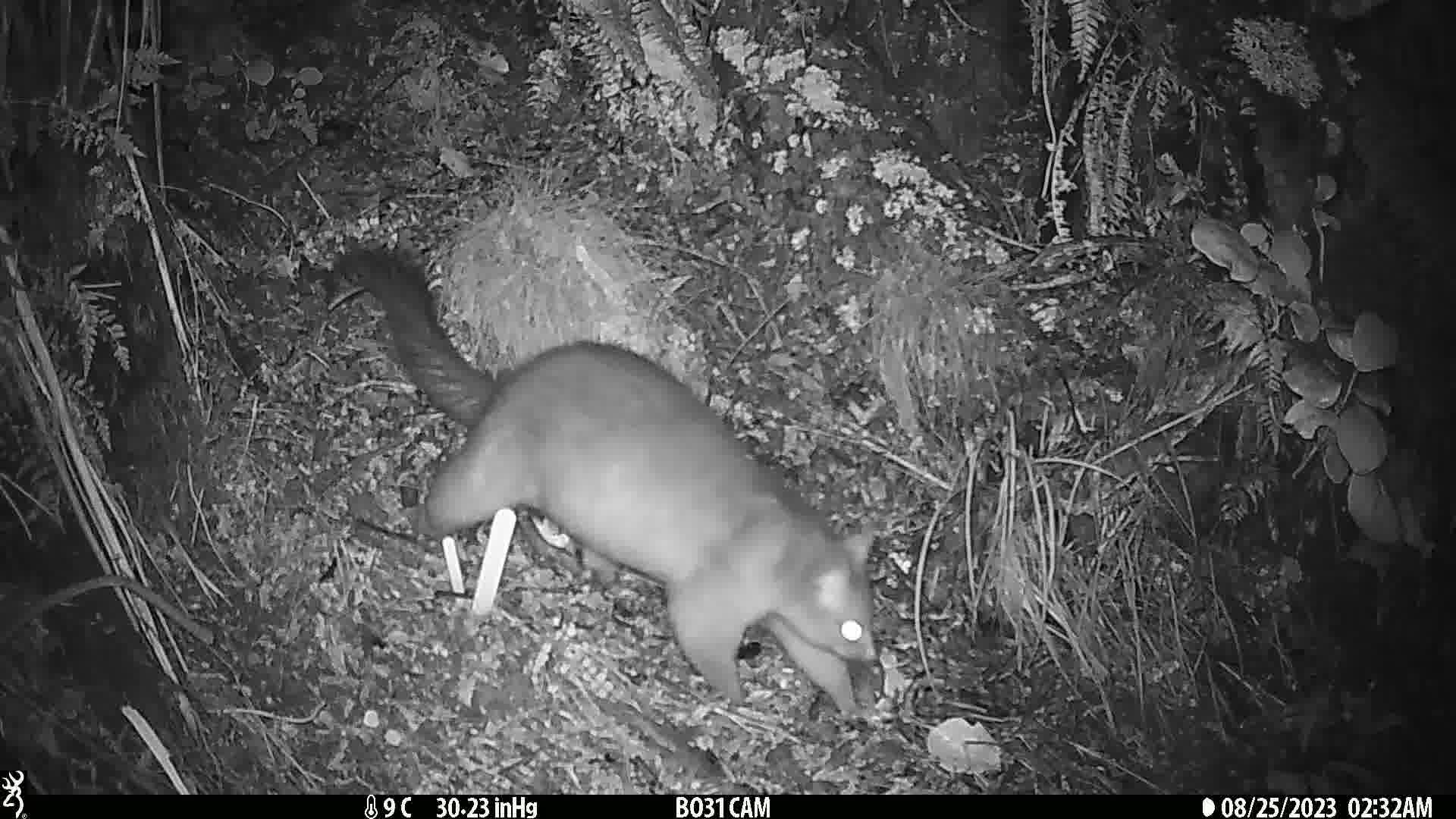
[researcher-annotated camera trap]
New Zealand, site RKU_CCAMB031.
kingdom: Animalia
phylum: Chordata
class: Mammalia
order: Diprotodontia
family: Phalangeridae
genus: Trichosurus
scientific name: Trichosurus vulpecula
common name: common brushtail possum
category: possum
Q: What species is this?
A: Possum (common brushtail possum) (Trichosurus vulpecula).